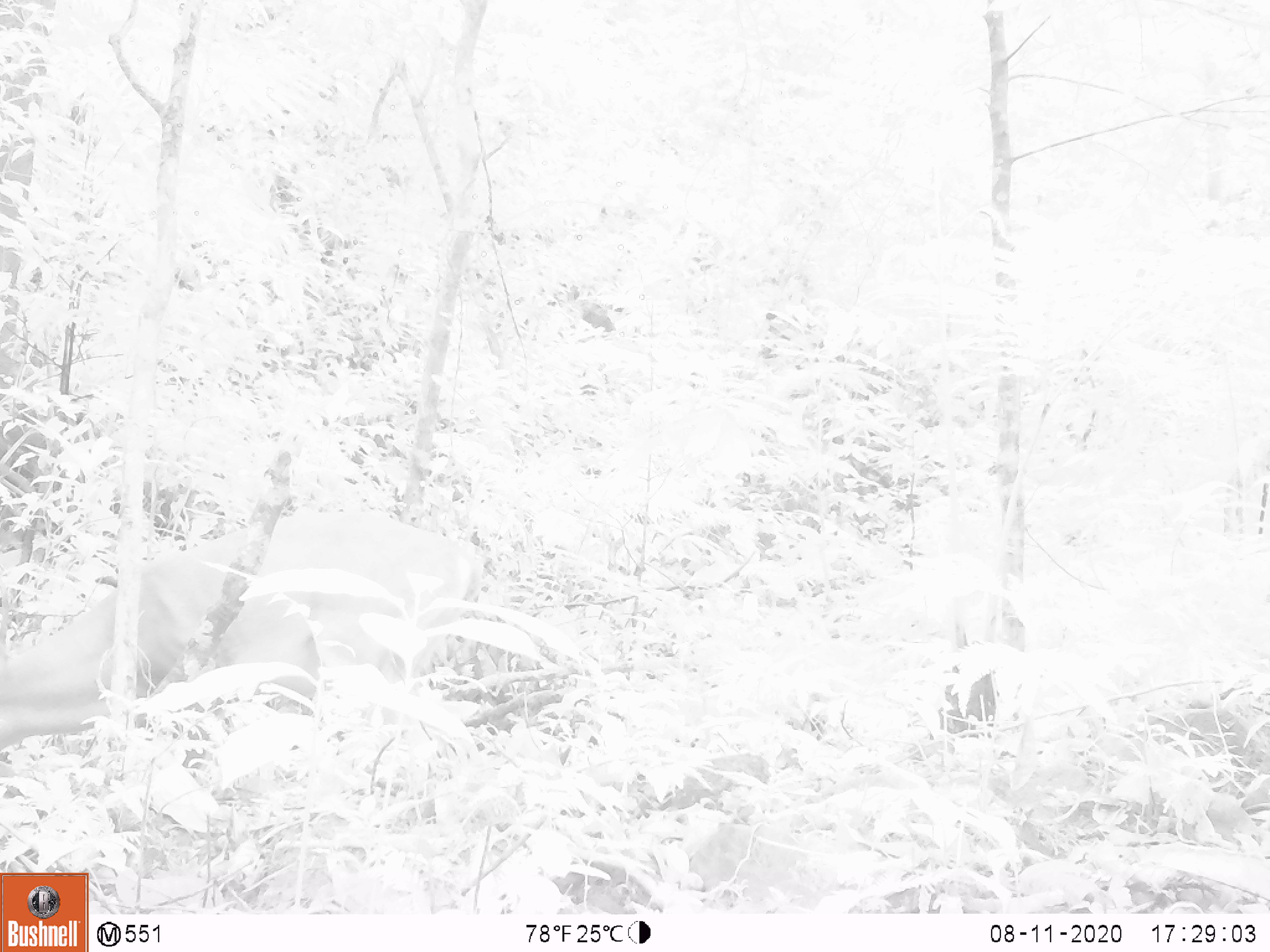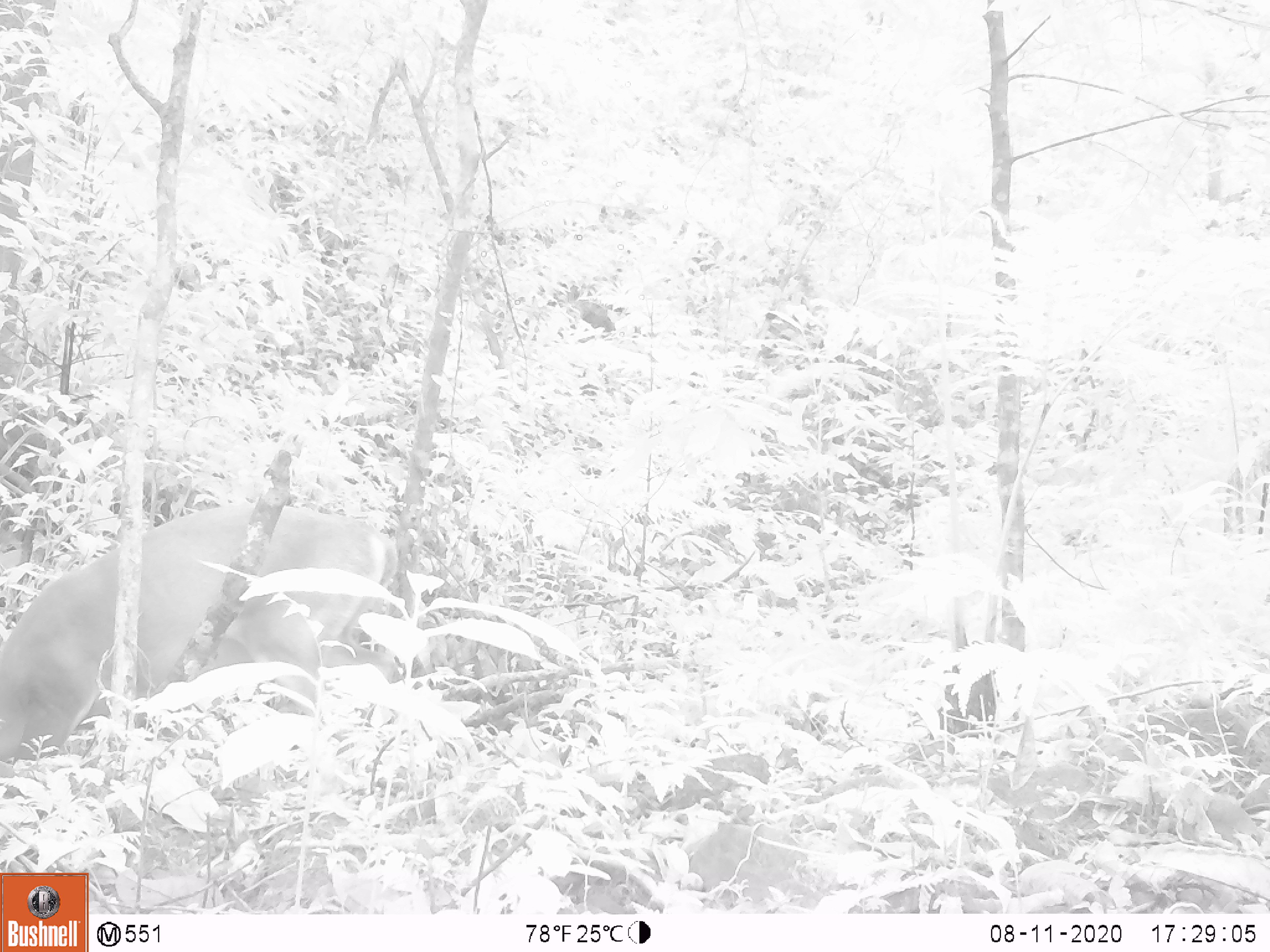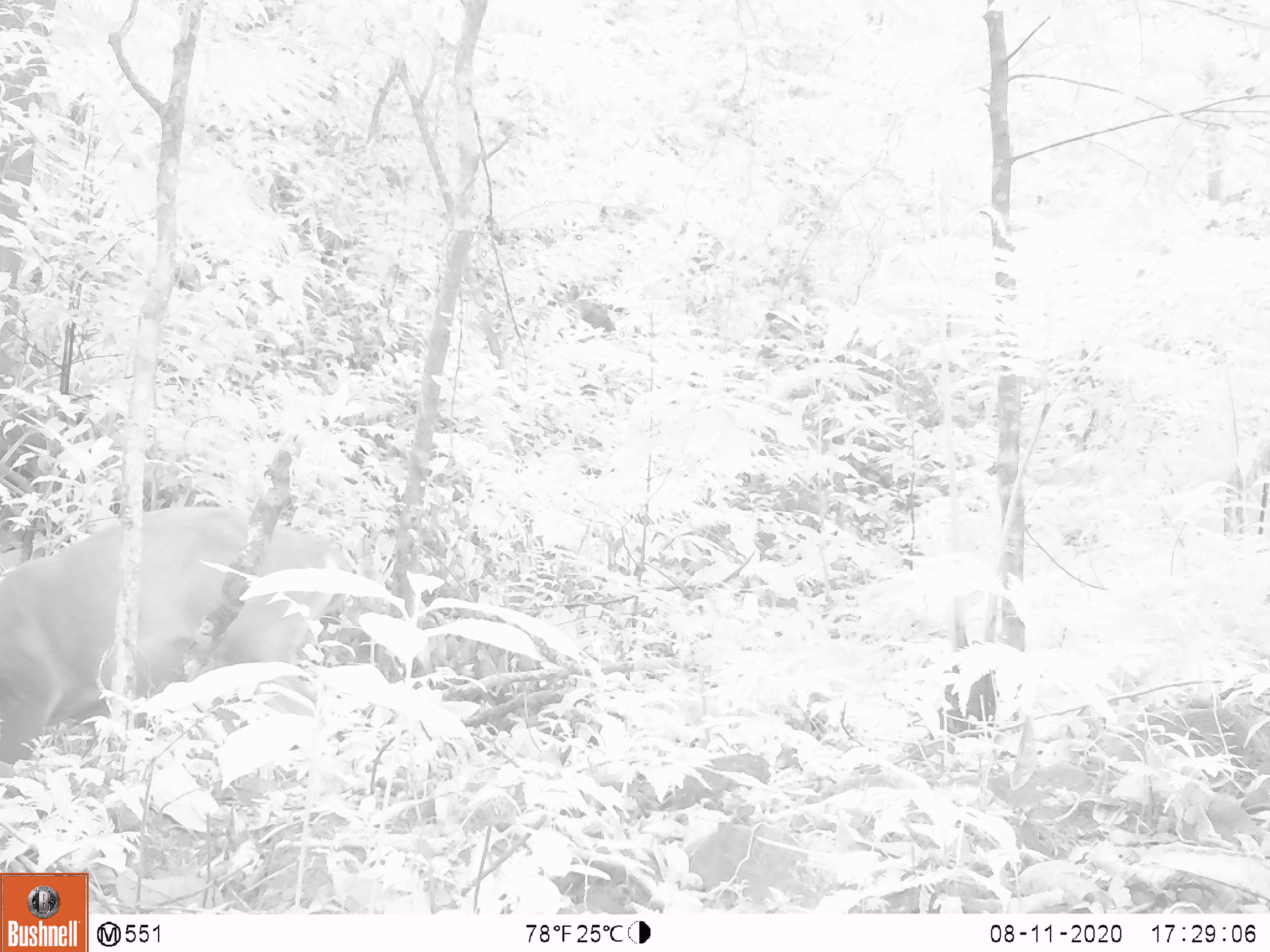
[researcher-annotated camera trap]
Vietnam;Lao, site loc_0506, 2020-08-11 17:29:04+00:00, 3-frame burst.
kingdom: Animalia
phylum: Chordata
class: Mammalia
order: Artiodactyla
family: Cervidae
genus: Muntiacus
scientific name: Muntiacus vuquangensis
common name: large-antlered muntjac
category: large antlered muntjac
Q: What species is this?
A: Large antlered muntjac (large-antlered muntjac) (Muntiacus vuquangensis).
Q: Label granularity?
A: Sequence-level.